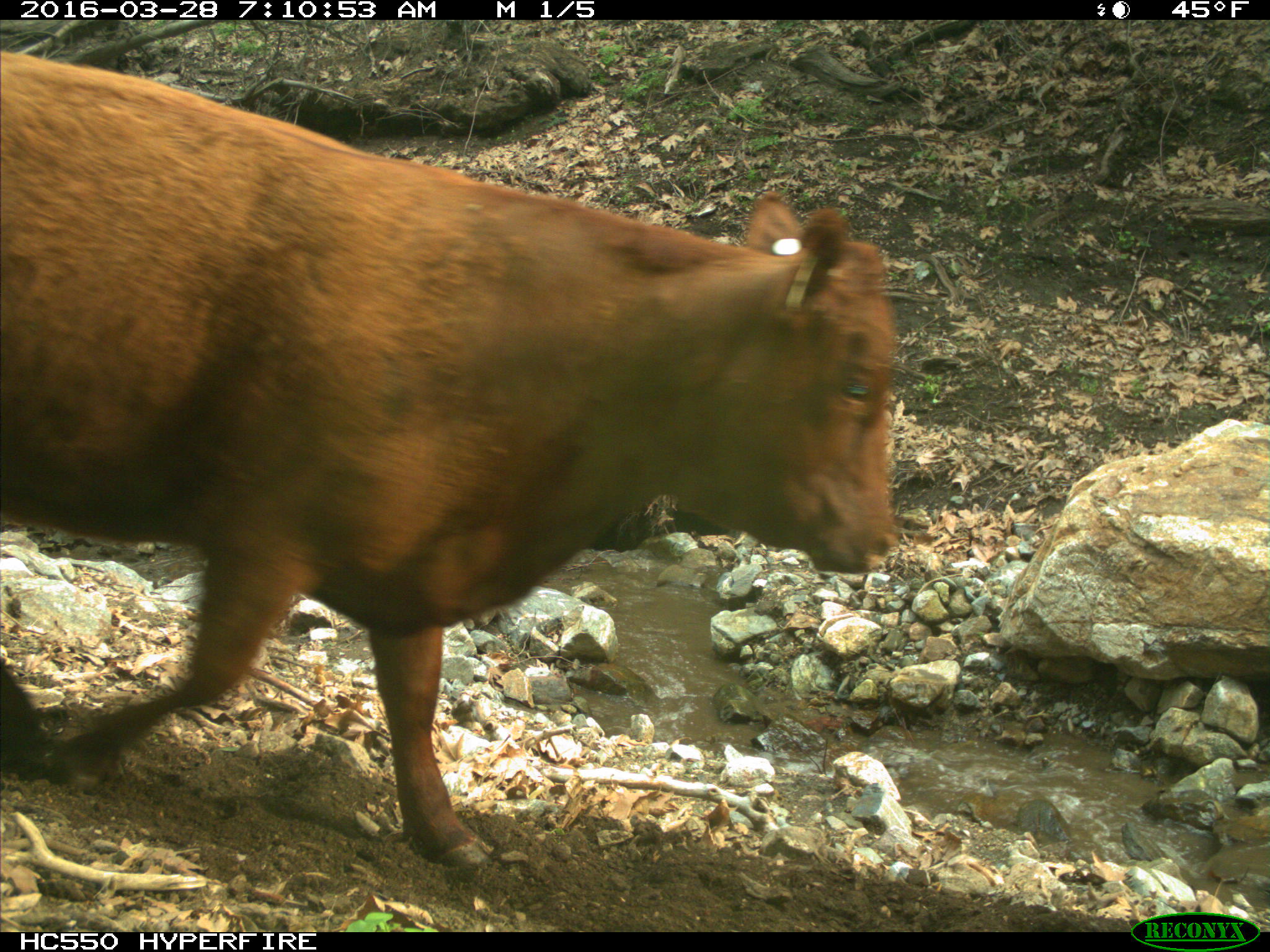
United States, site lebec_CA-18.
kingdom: Animalia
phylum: Chordata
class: Mammalia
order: Artiodactyla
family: Bovidae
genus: Bos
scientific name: Bos taurus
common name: domestic cow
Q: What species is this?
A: Bos taurus (domestic cow).